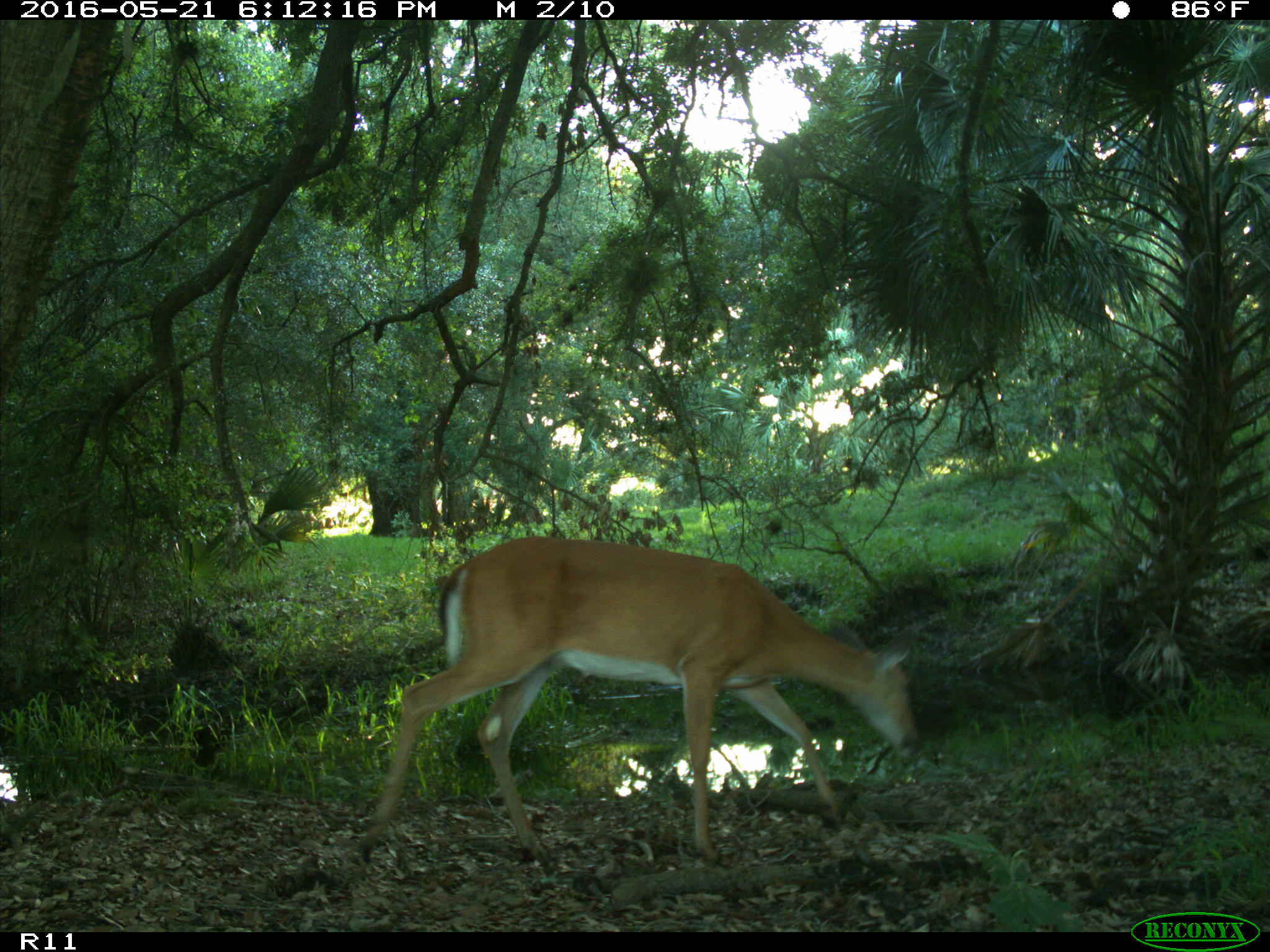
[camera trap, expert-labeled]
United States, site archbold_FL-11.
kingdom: Animalia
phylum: Chordata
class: Mammalia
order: Artiodactyla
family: Cervidae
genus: Odocoileus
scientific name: Odocoileus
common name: deer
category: unidentified deer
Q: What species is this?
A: Unidentified deer (deer) (Odocoileus).